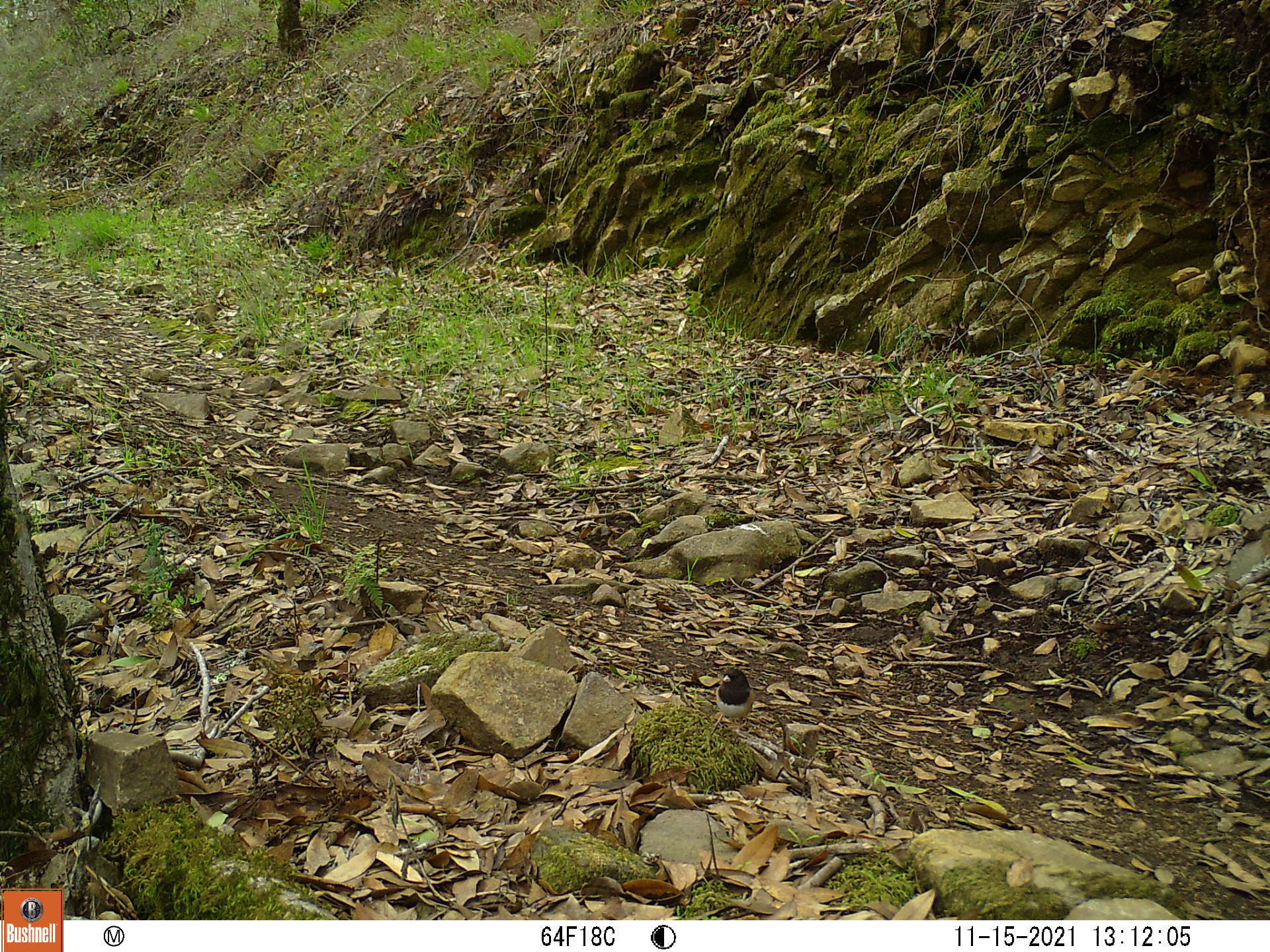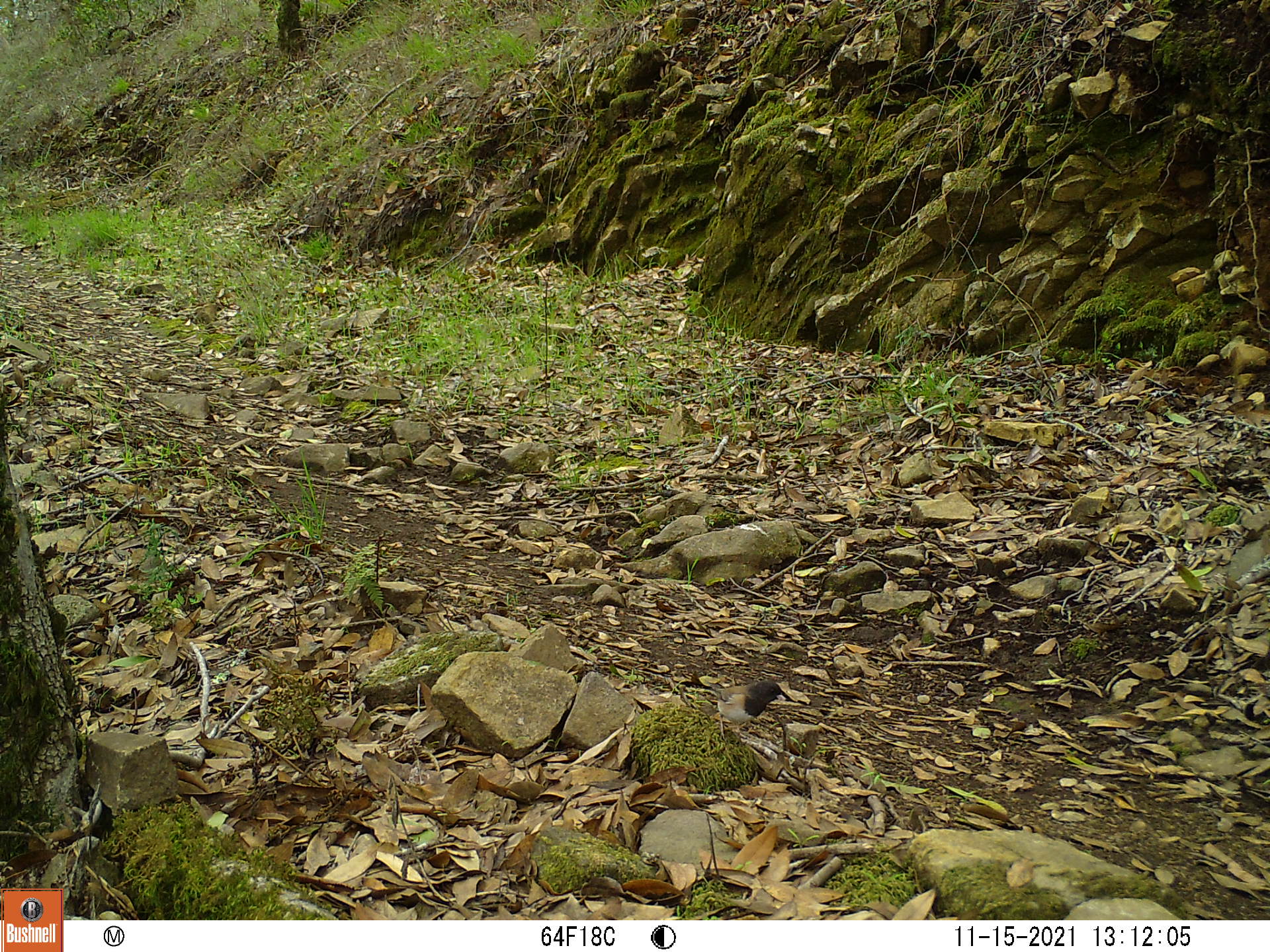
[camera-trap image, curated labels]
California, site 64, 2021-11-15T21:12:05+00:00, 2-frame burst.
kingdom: Animalia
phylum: Chordata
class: Aves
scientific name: Aves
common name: bird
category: unknown bird